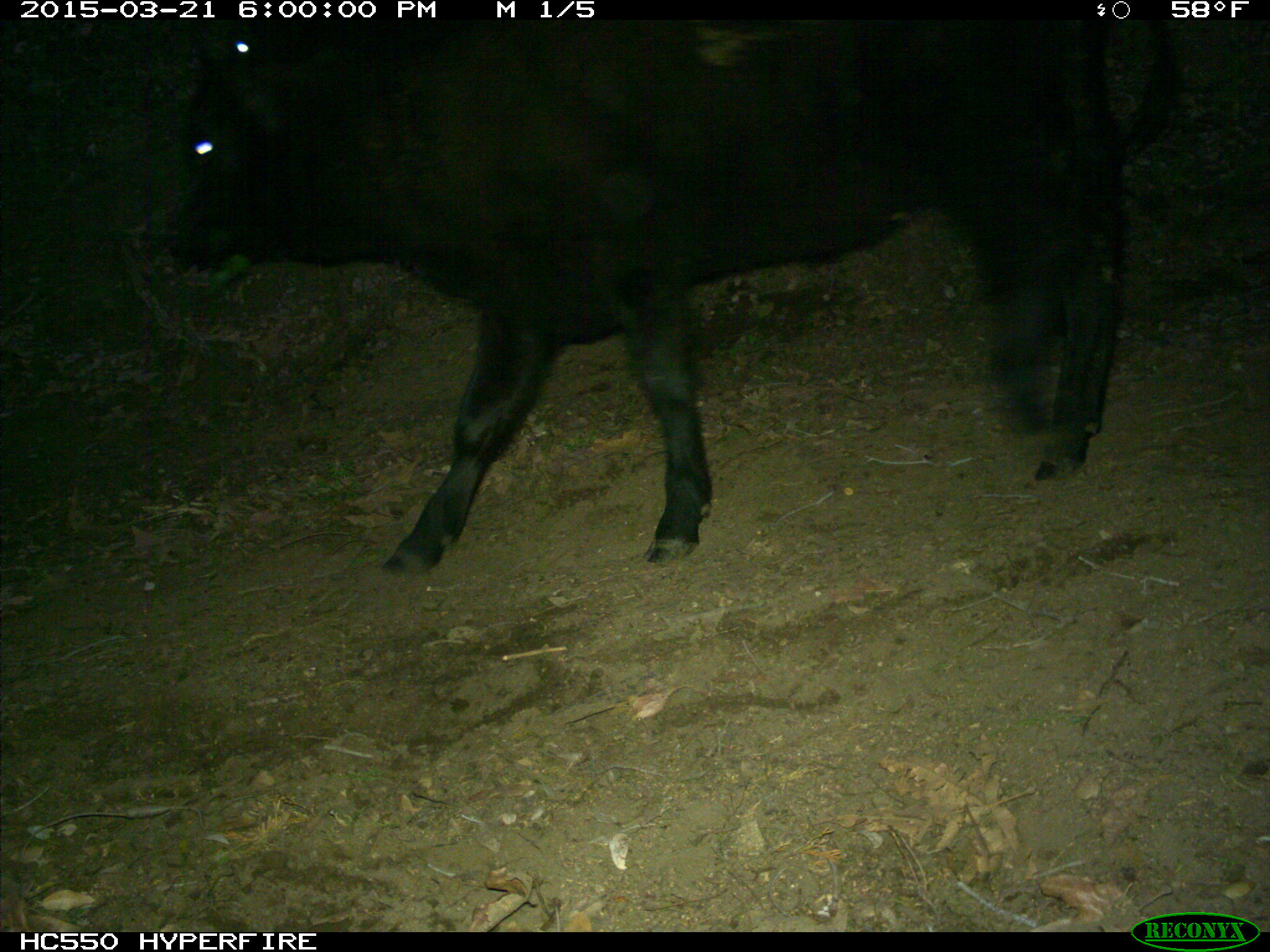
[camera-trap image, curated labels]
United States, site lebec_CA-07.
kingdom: Animalia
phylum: Chordata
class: Mammalia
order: Artiodactyla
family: Bovidae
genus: Bos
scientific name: Bos taurus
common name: domestic cow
Bos taurus (domestic cow).